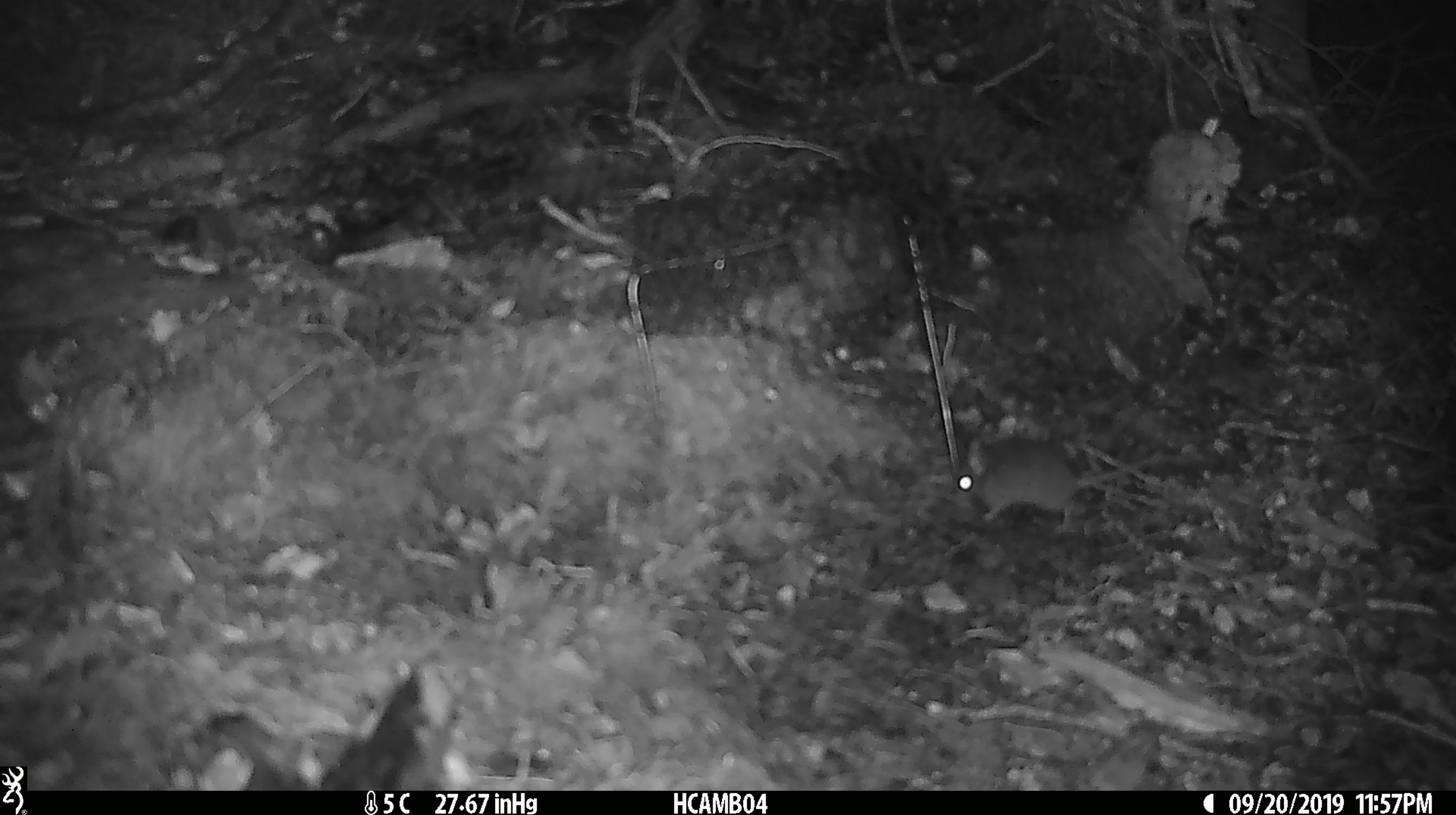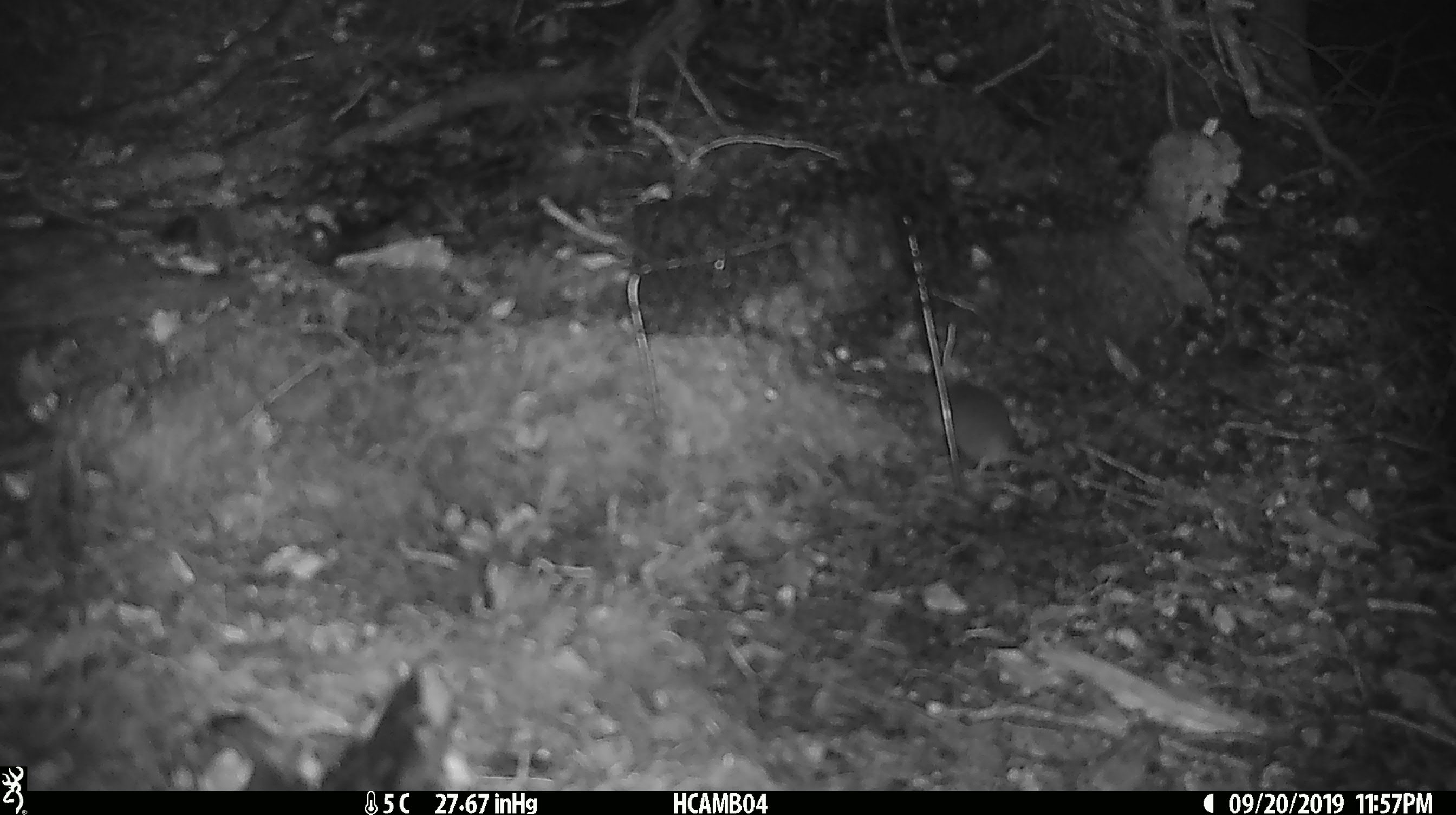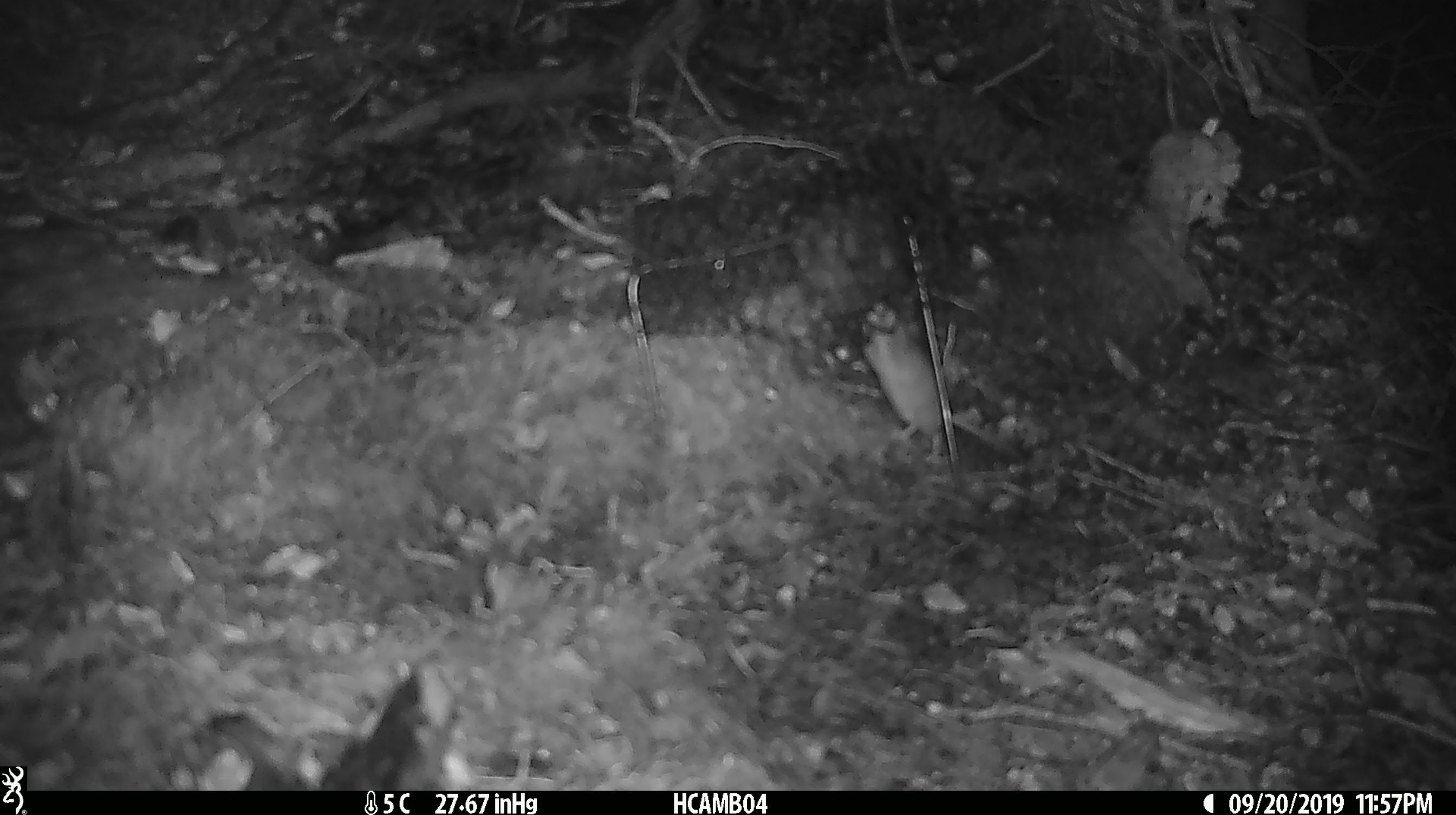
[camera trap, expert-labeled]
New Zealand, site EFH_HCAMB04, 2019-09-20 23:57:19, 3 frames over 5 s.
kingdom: Animalia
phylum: Chordata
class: Mammalia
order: Rodentia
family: Muridae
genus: Mus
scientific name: Mus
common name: mouse